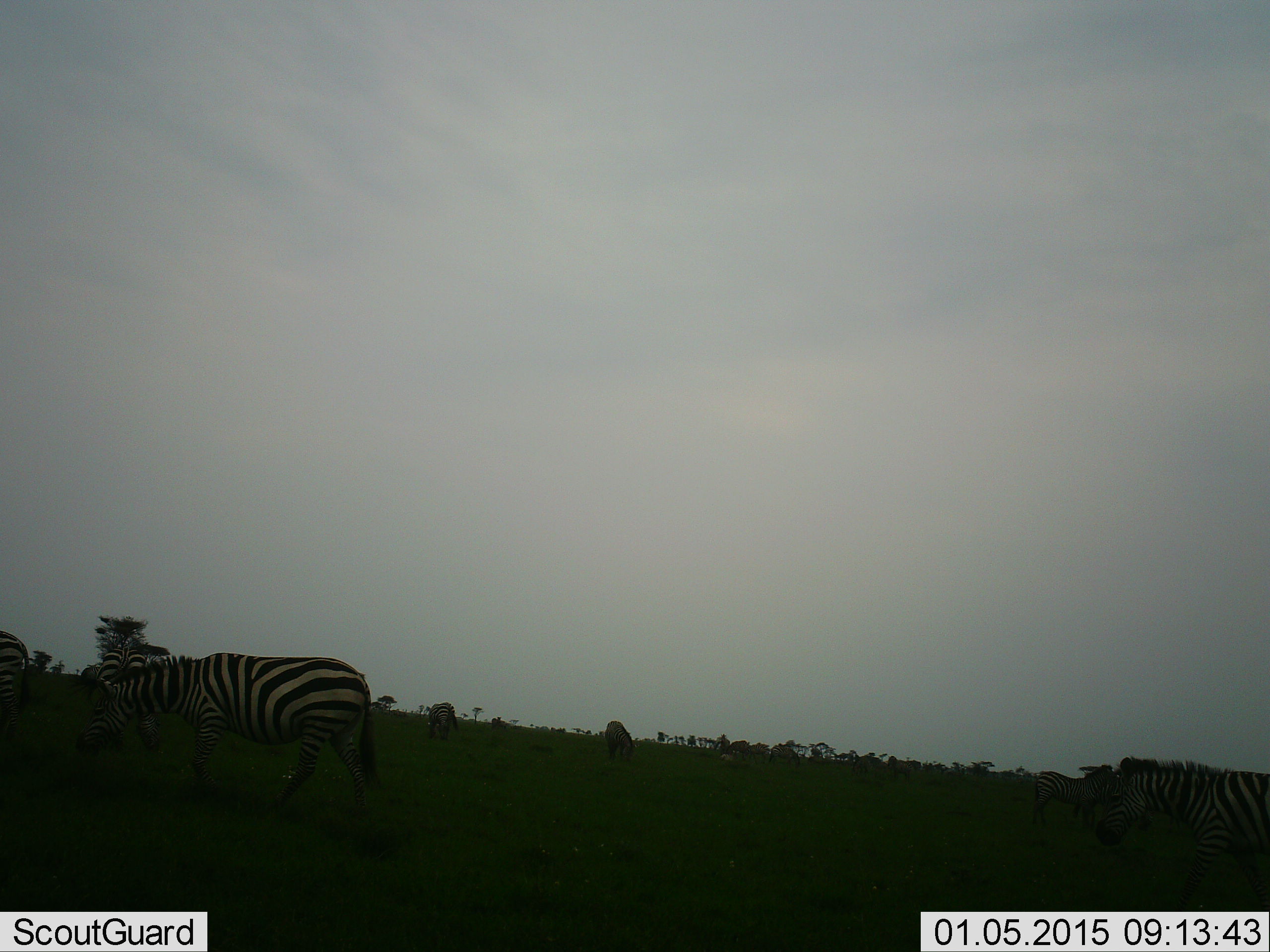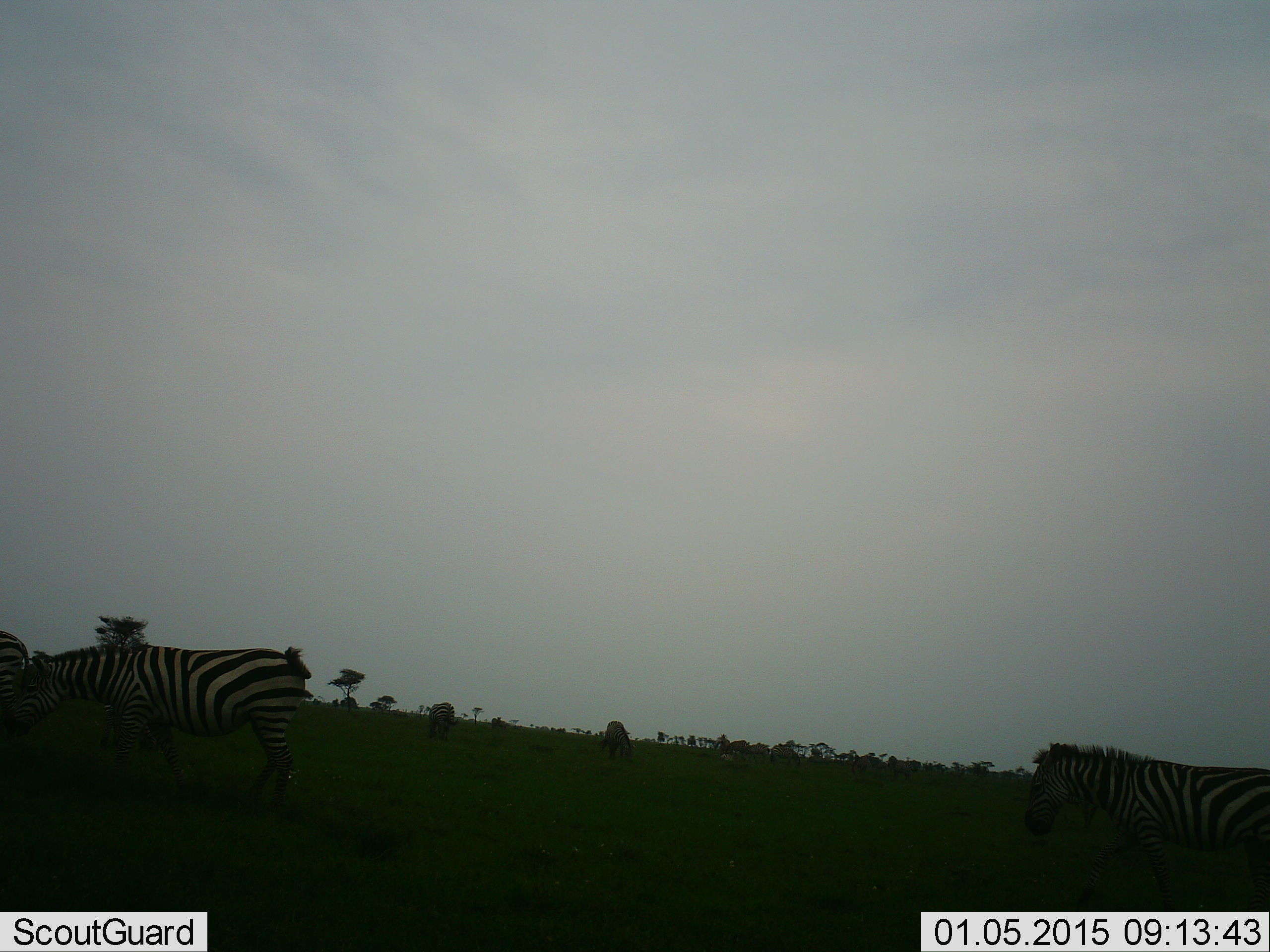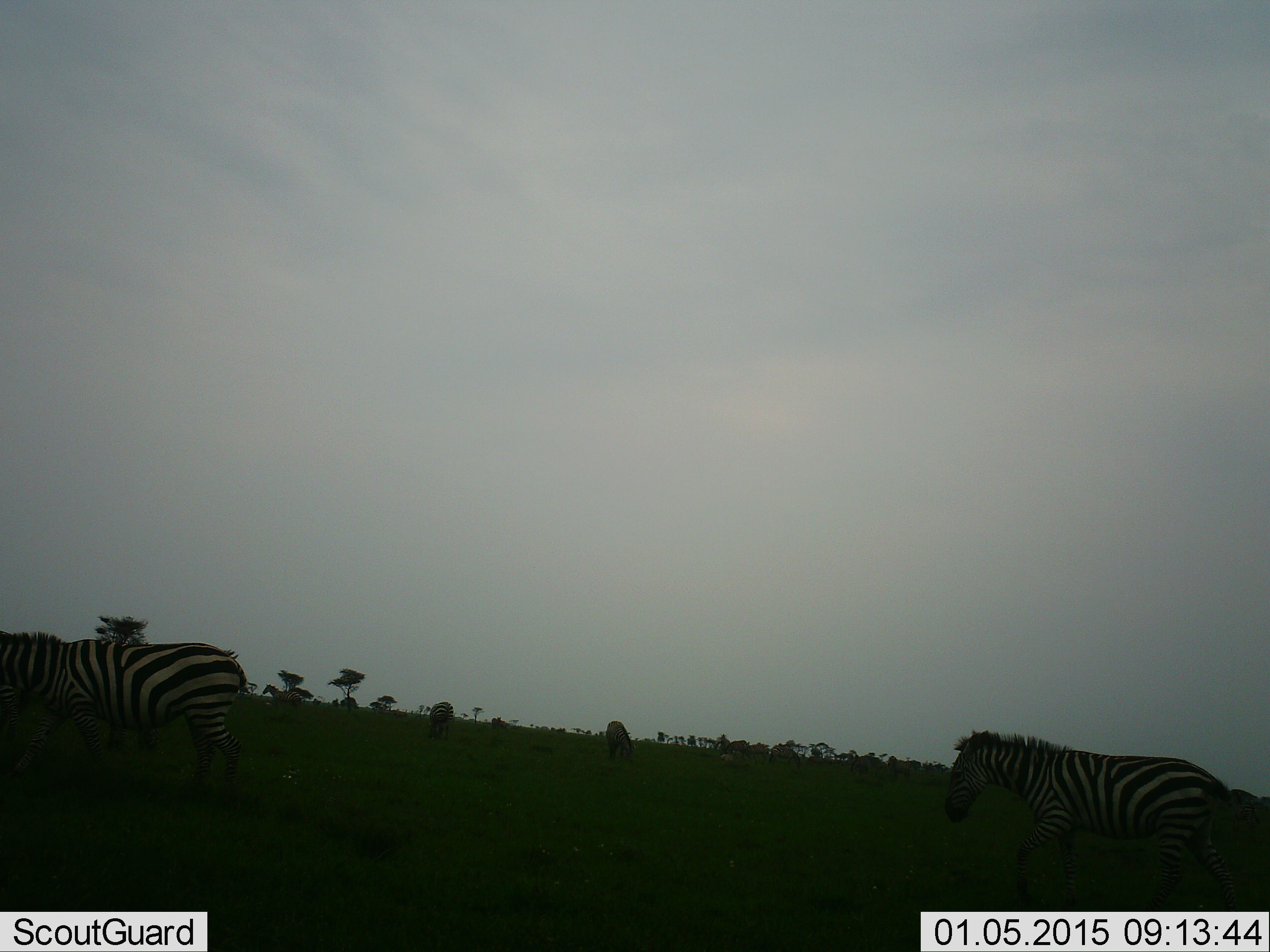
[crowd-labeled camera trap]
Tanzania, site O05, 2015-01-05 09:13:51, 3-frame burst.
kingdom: Animalia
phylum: Chordata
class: Mammalia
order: Perissodactyla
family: Equidae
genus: Equus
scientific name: Equus quagga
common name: plains zebra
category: zebra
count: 4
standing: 30%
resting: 10%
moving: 100%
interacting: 0%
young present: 10%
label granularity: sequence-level